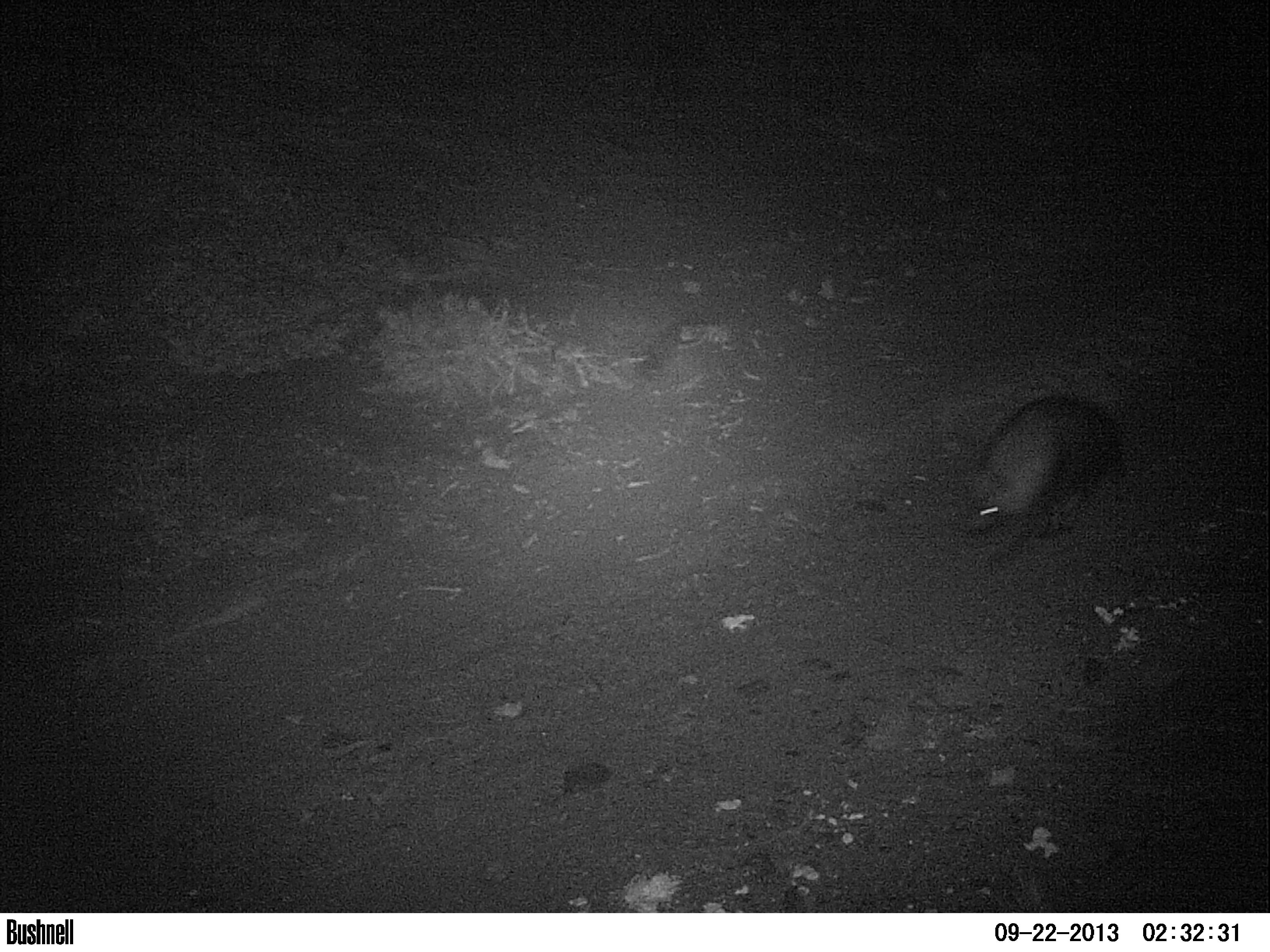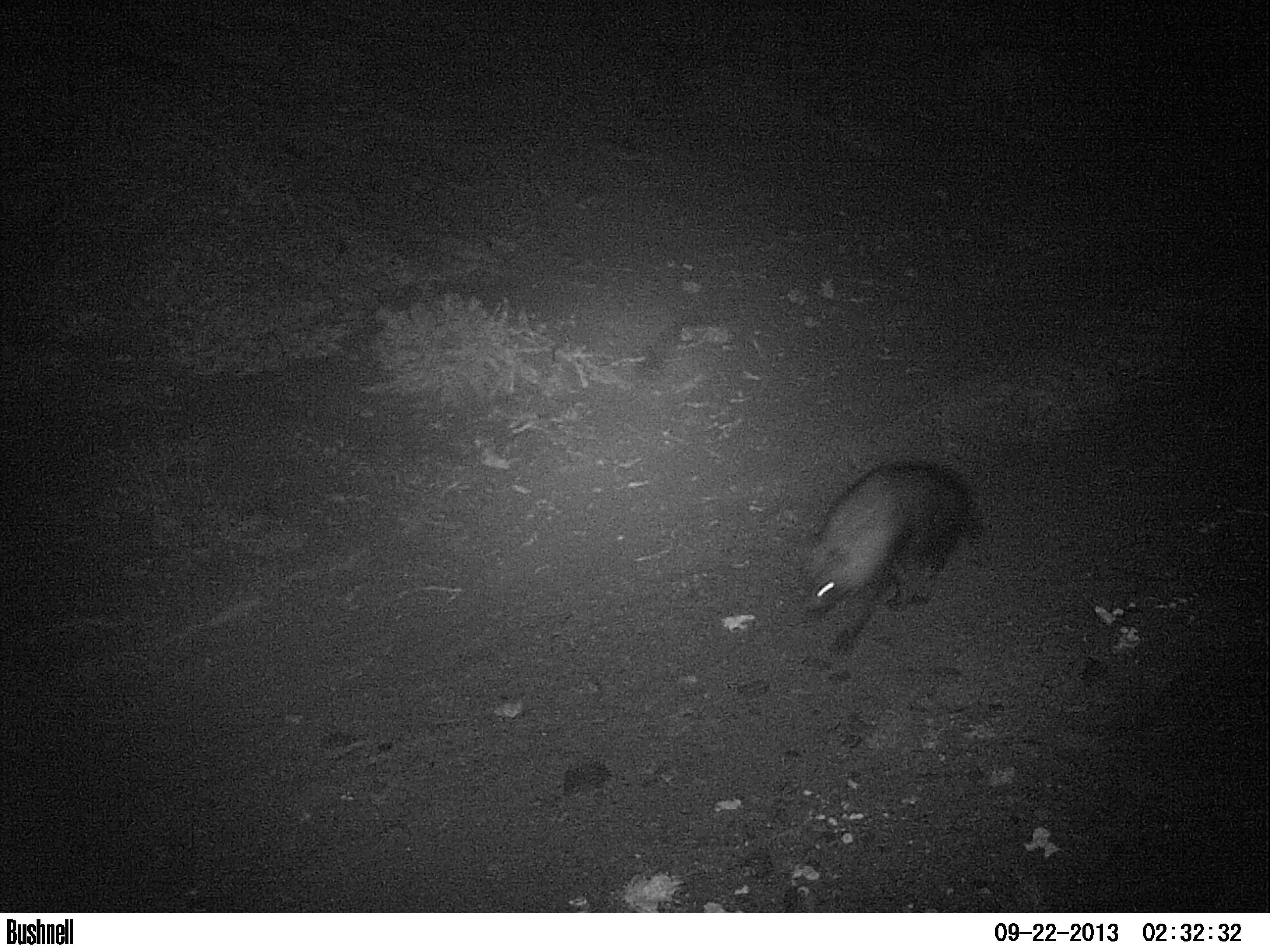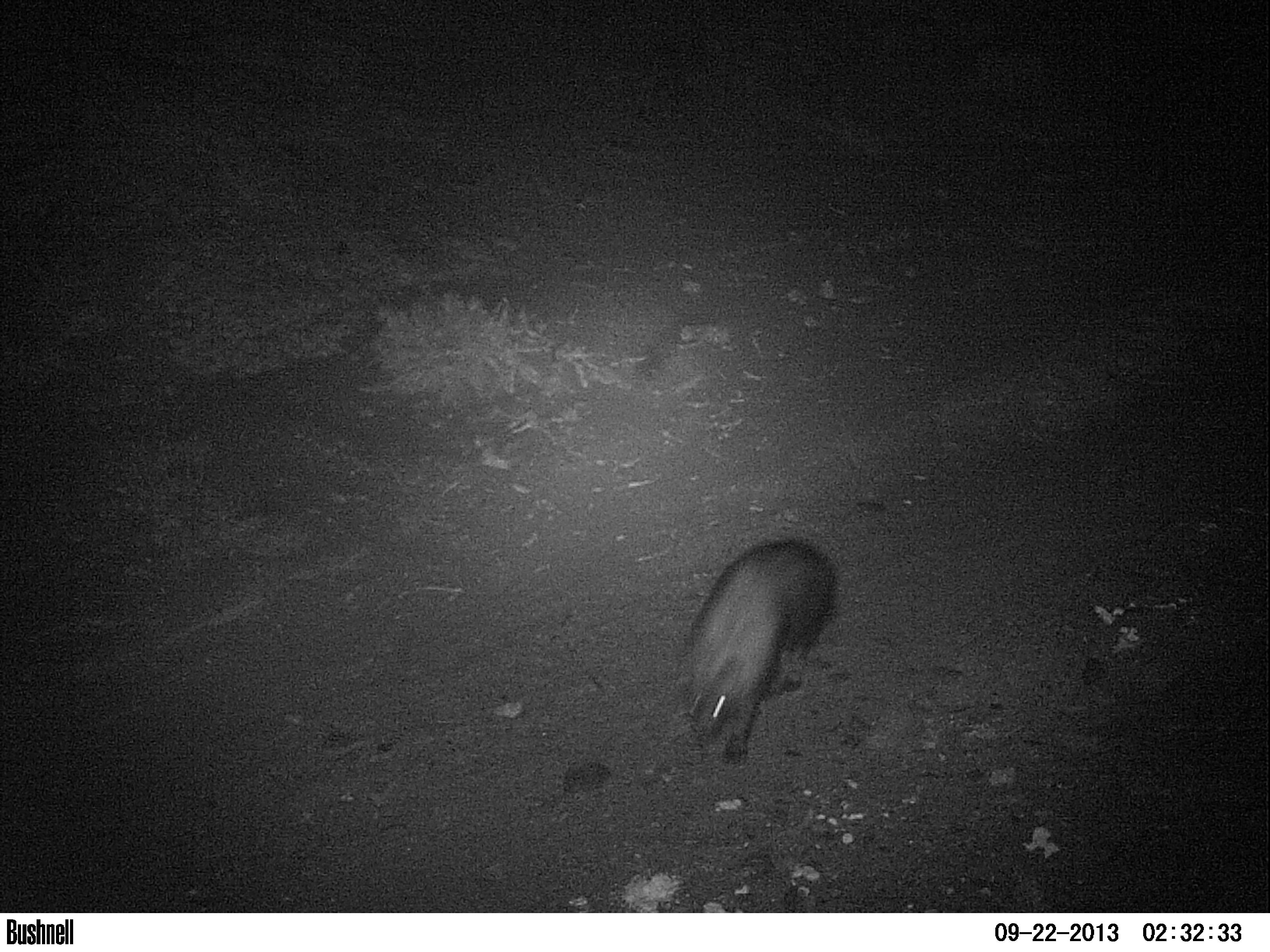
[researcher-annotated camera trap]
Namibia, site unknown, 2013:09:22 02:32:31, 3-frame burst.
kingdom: Animalia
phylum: Chordata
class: Mammalia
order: Carnivora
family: Hyaenidae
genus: Parahyaena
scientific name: Parahyaena brunnea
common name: brown hyena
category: hyaena brunnea